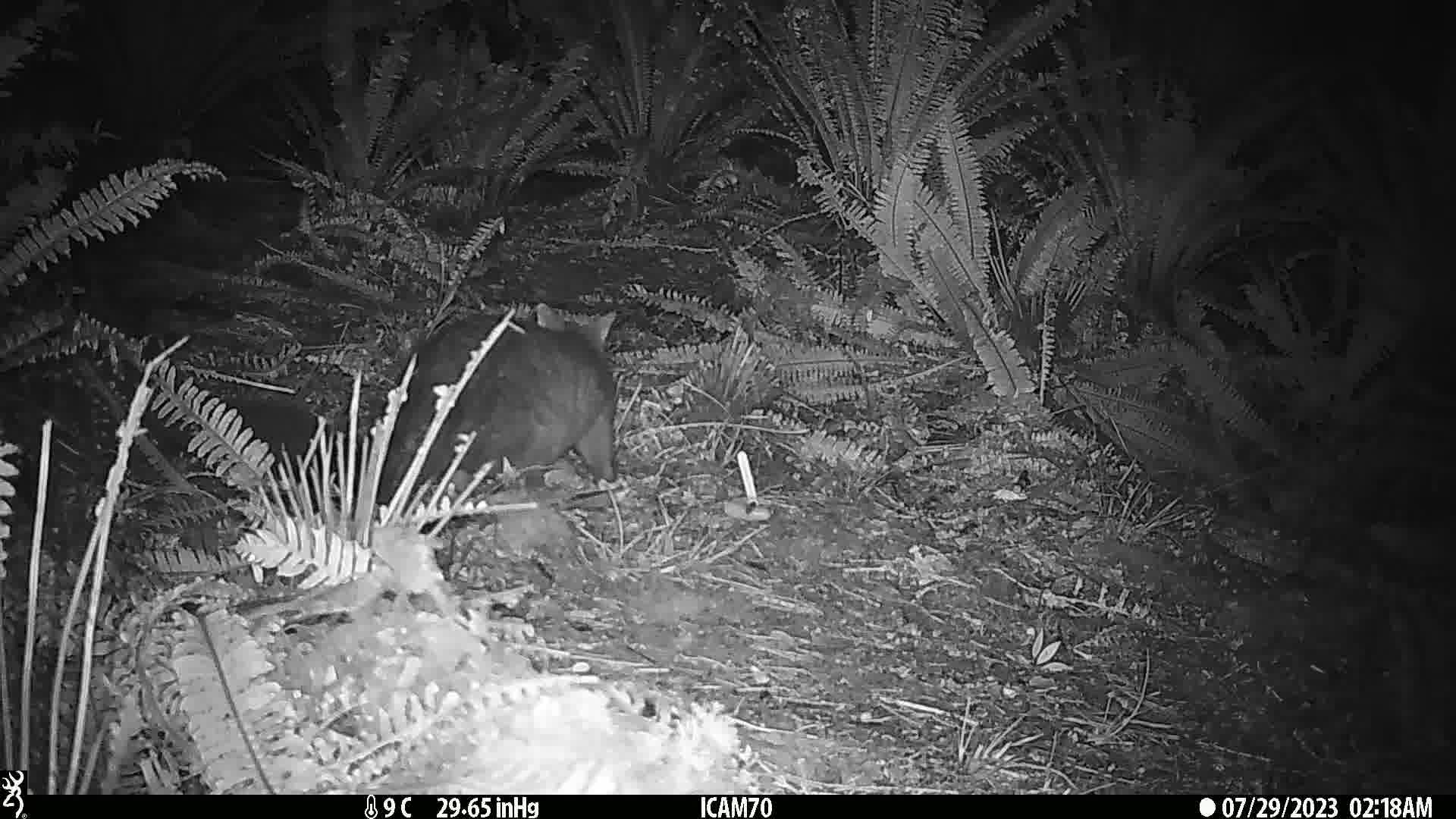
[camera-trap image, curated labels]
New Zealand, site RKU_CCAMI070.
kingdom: Animalia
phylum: Chordata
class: Mammalia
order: Diprotodontia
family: Phalangeridae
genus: Trichosurus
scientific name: Trichosurus vulpecula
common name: common brushtail possum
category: possum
Possum (common brushtail possum) (Trichosurus vulpecula).